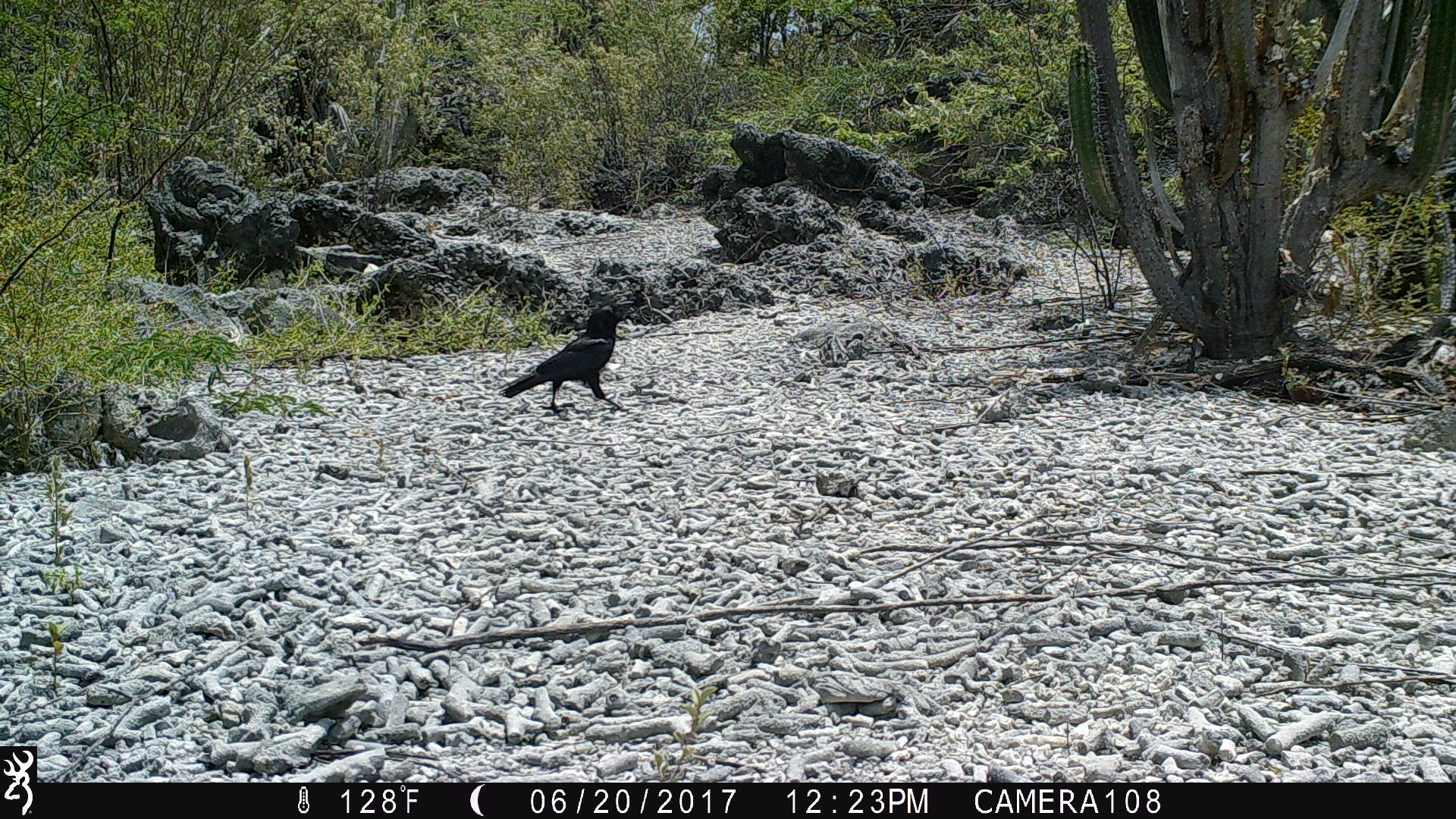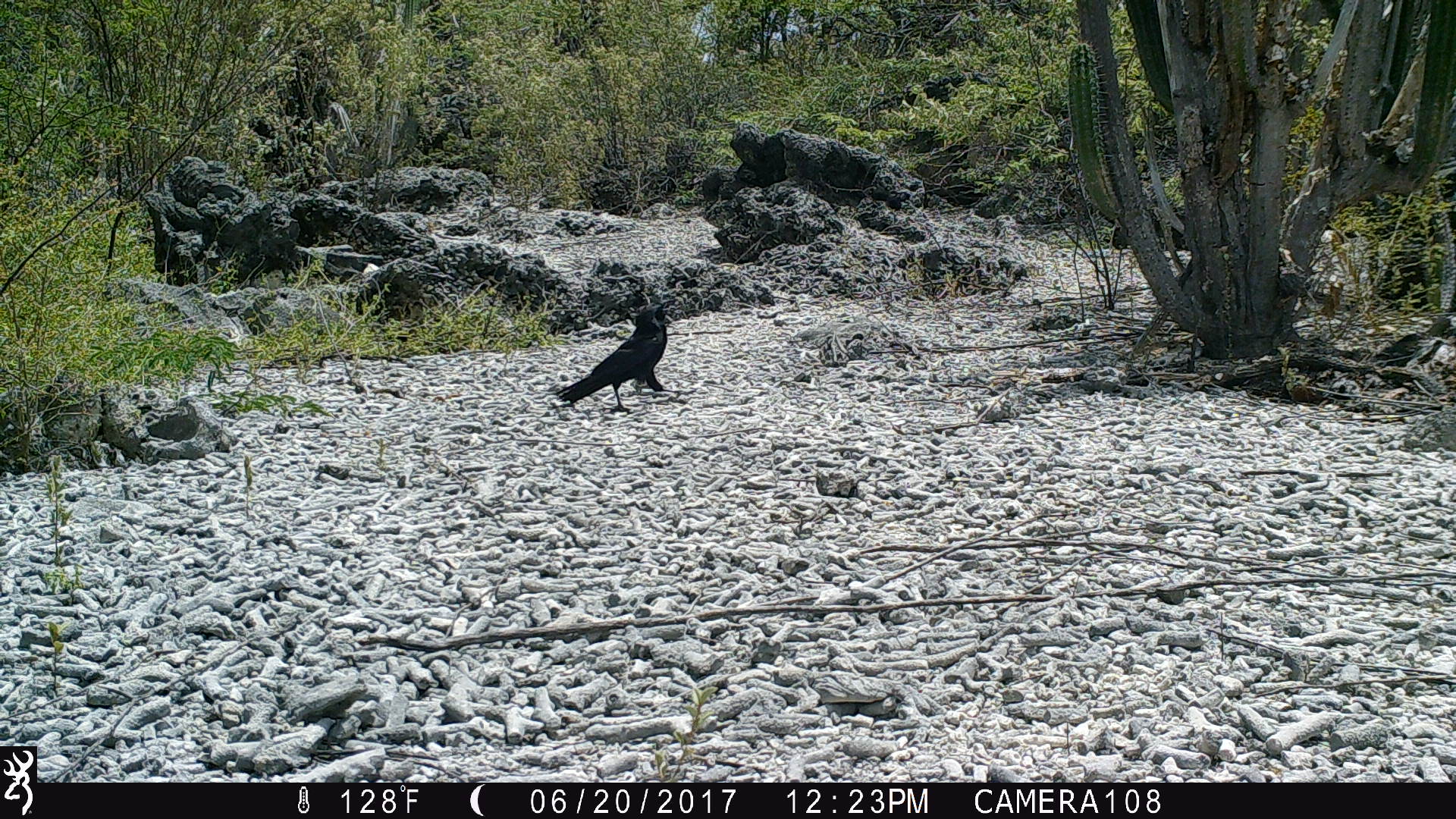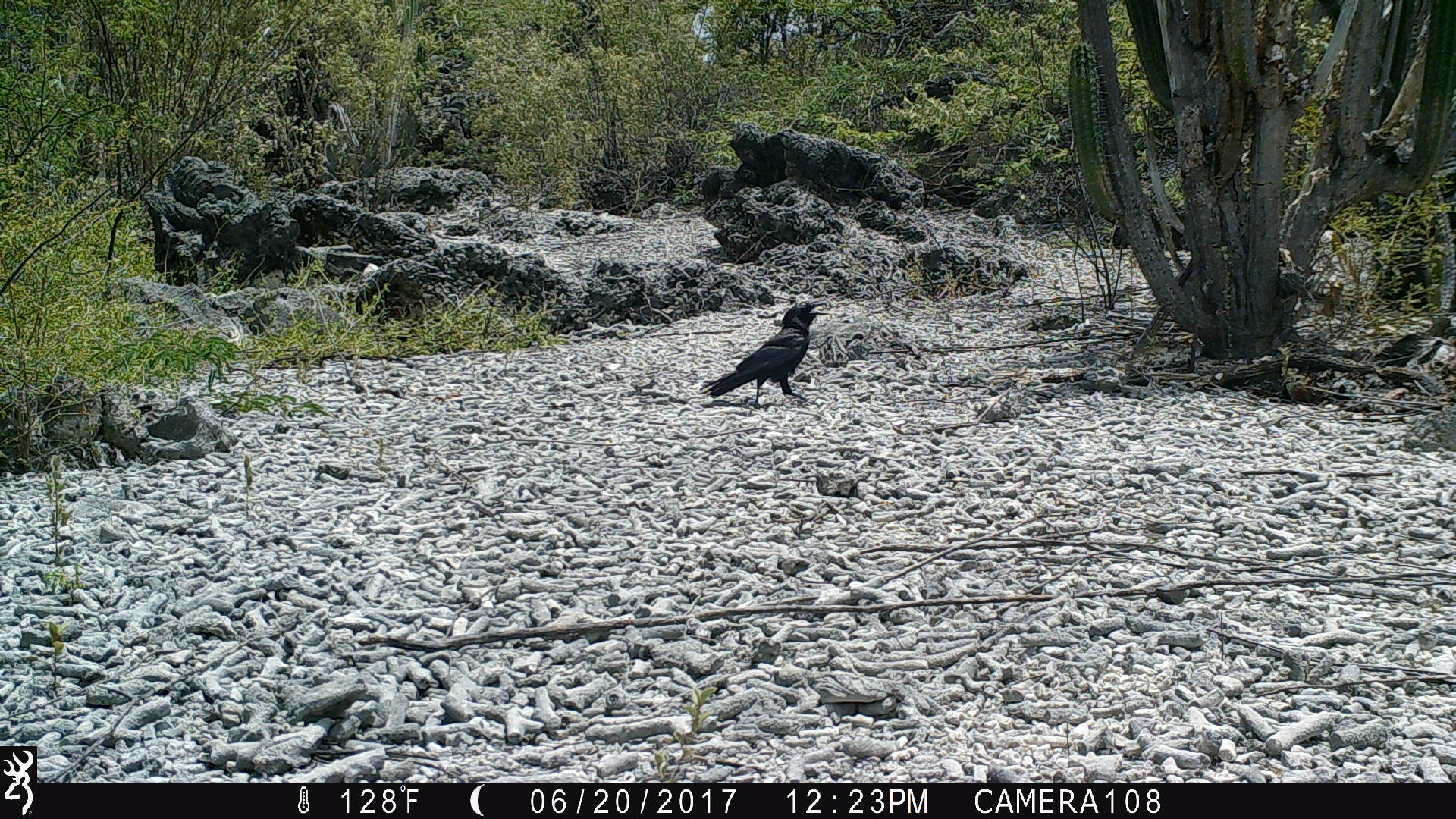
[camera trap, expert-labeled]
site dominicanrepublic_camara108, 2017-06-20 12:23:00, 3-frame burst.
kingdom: Animalia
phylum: Chordata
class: Aves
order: Passeriformes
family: Corvidae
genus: Corvus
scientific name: Corvus corax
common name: raven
Raven (Corvus corax).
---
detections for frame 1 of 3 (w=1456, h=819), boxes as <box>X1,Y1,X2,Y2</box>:
raven: <box>496,307,628,413</box>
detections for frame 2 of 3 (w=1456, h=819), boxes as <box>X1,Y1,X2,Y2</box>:
raven: <box>545,299,670,411</box>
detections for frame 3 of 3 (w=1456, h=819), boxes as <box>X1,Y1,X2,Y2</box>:
raven: <box>695,303,820,409</box>